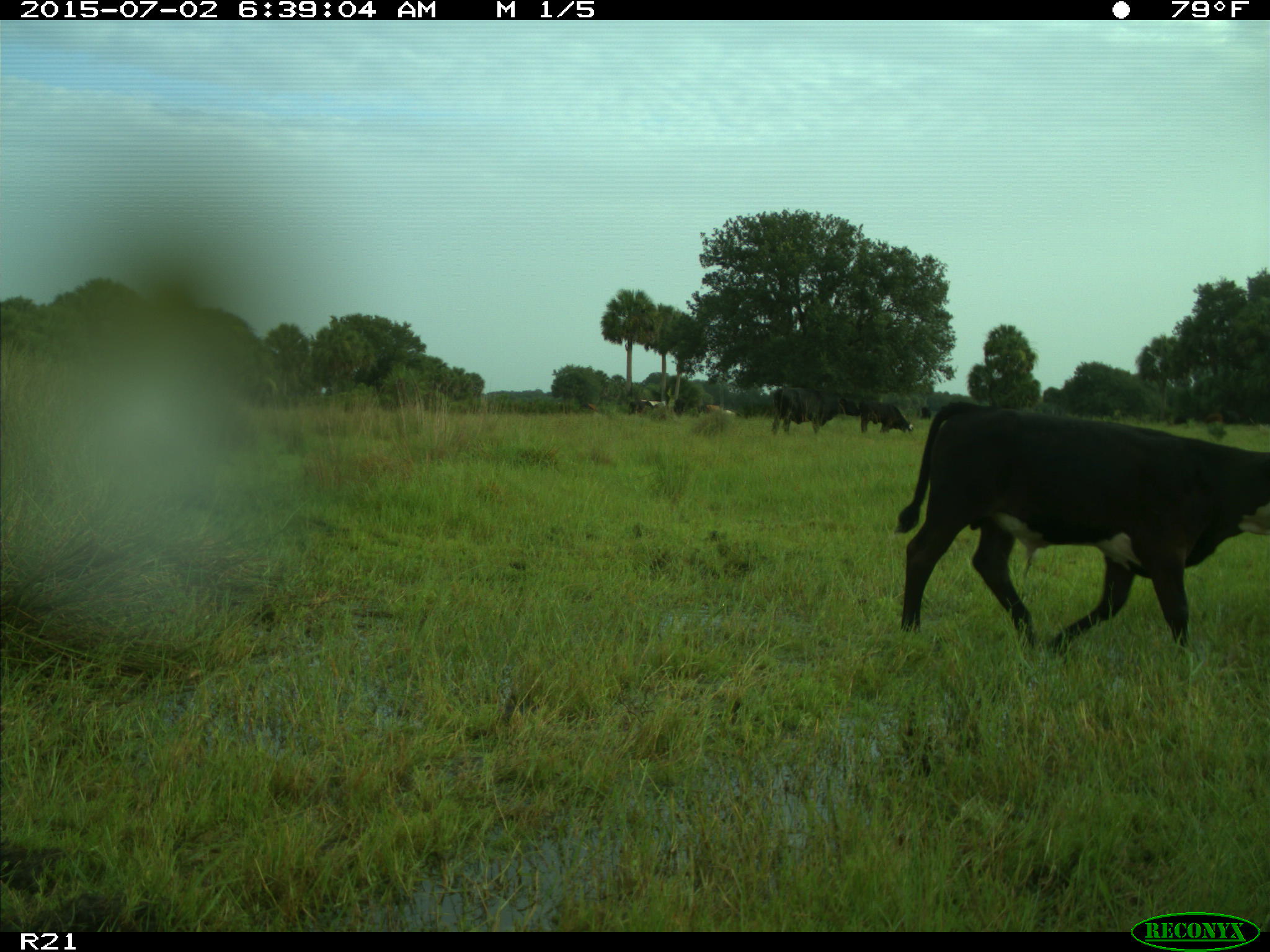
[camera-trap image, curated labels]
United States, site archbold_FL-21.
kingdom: Animalia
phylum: Chordata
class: Mammalia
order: Artiodactyla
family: Bovidae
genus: Bos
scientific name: Bos taurus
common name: domestic cow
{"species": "Bos taurus (domestic cow)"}